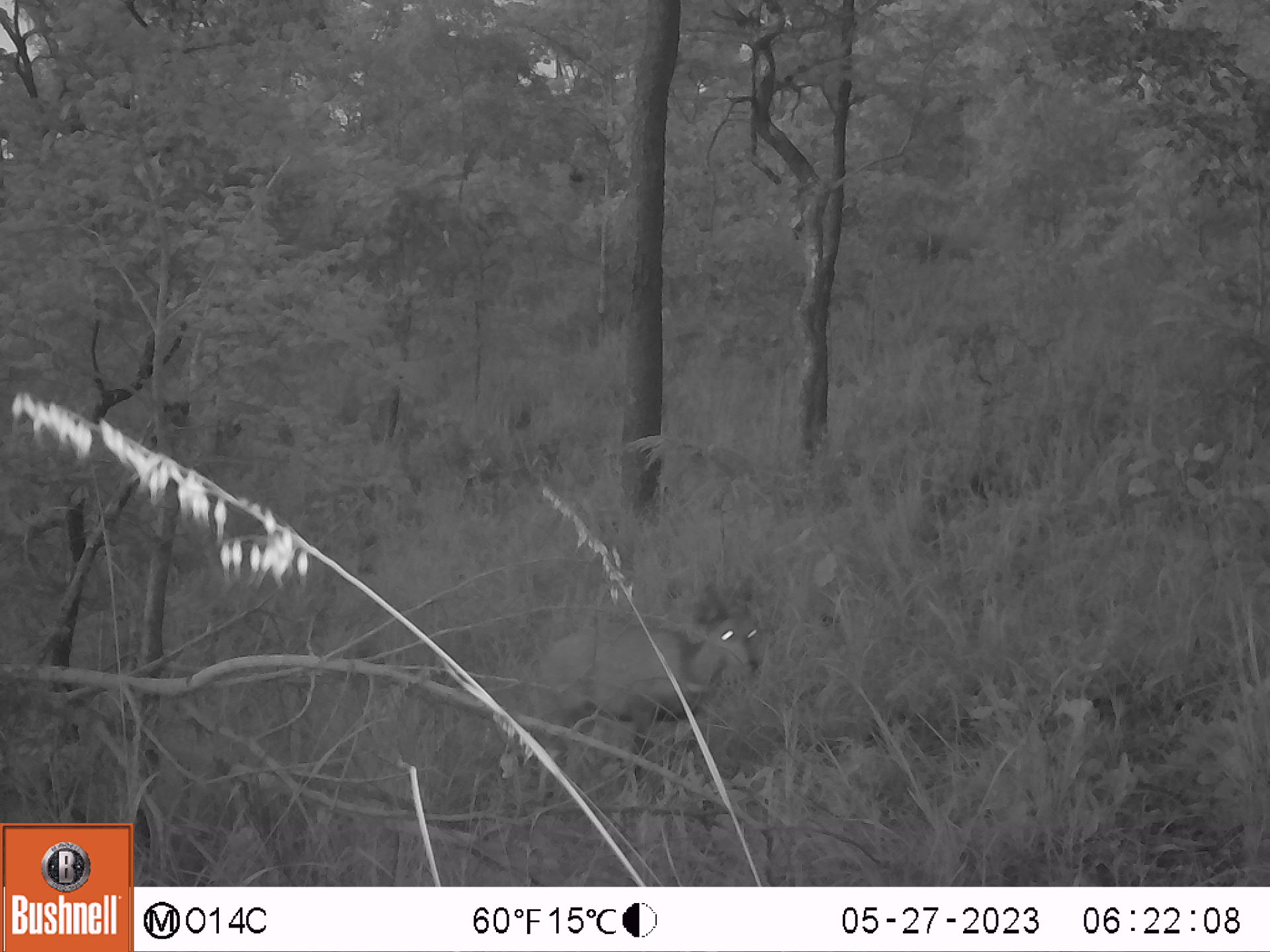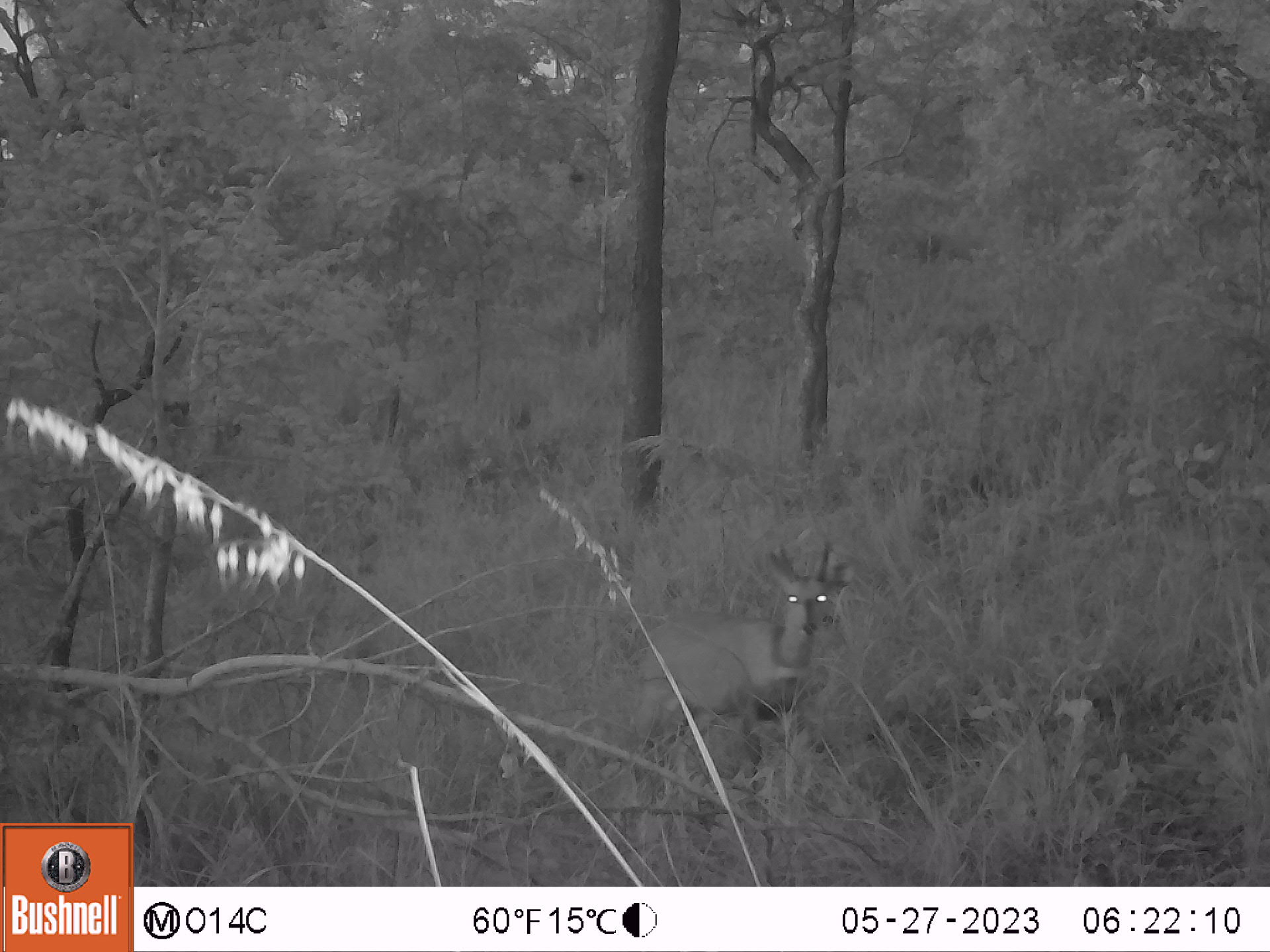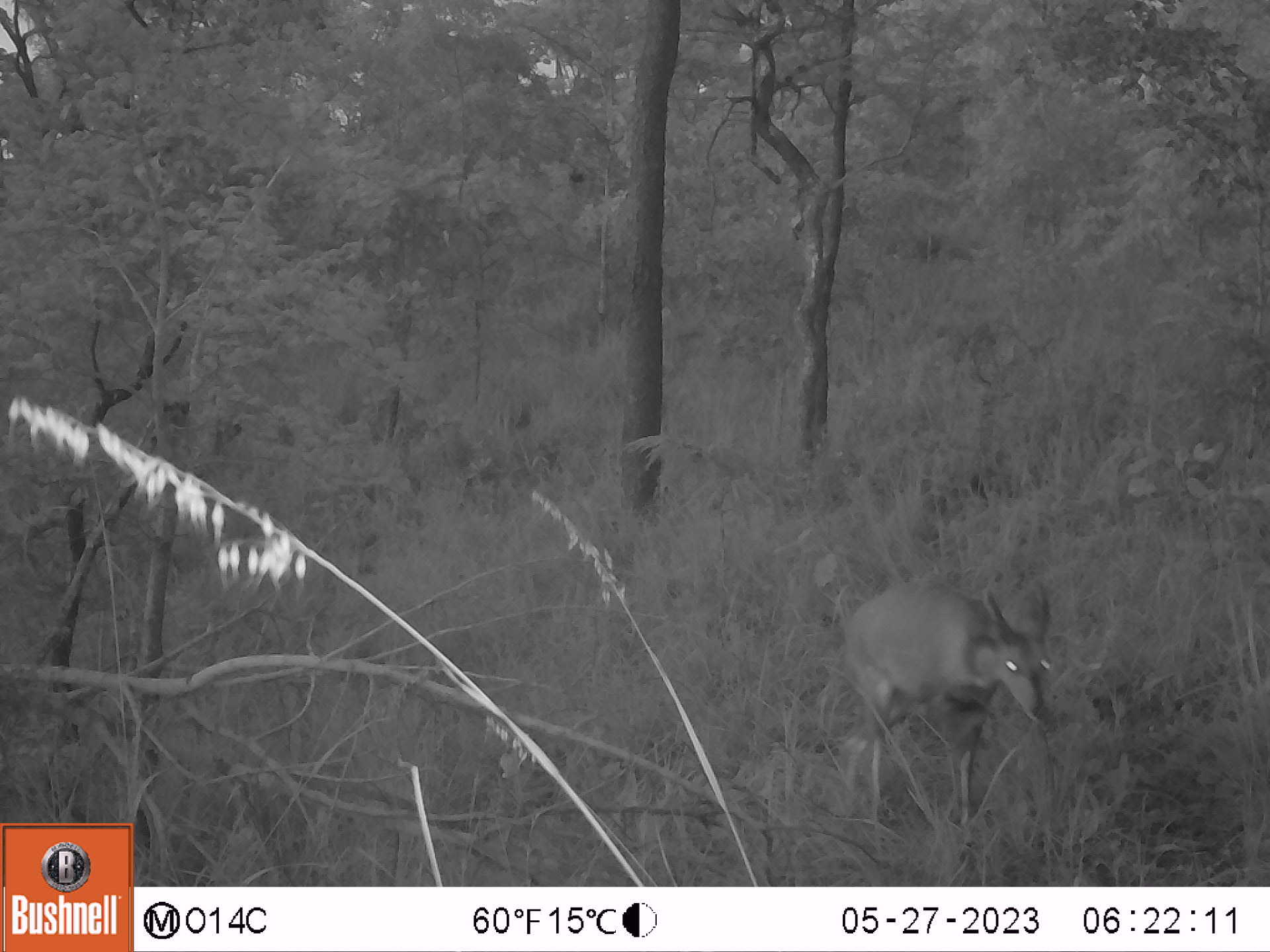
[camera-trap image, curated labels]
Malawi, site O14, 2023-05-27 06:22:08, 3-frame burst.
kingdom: Animalia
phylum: Chordata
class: Mammalia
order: Artiodactyla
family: Bovidae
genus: Tragelaphus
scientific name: Tragelaphus sylvaticus sylvaticus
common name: cape bushbuck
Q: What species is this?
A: Cape bushbuck (Tragelaphus sylvaticus sylvaticus).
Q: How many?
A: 1.